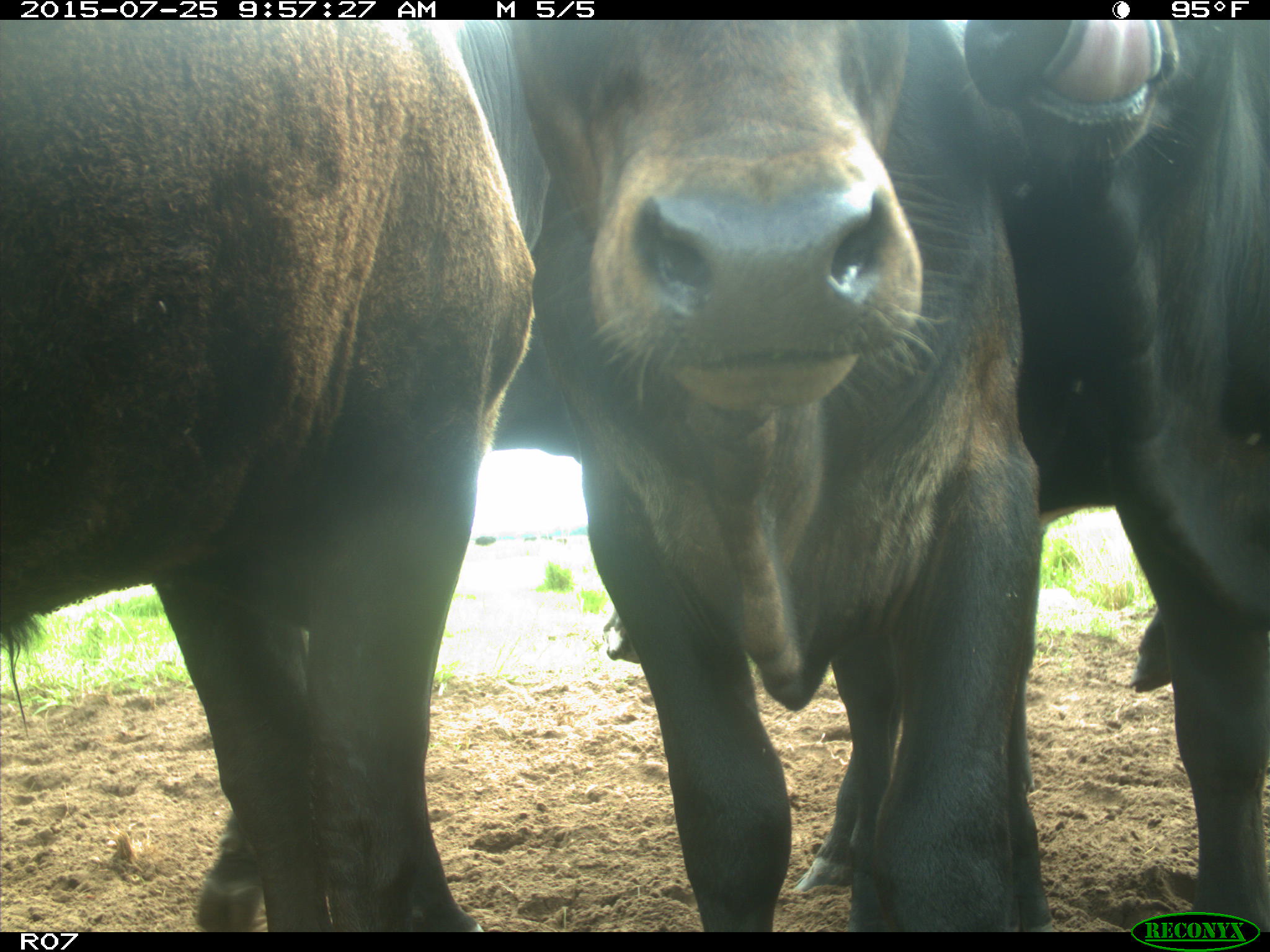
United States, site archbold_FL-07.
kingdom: Animalia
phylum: Chordata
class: Mammalia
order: Artiodactyla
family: Bovidae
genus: Bos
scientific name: Bos taurus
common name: domestic cow